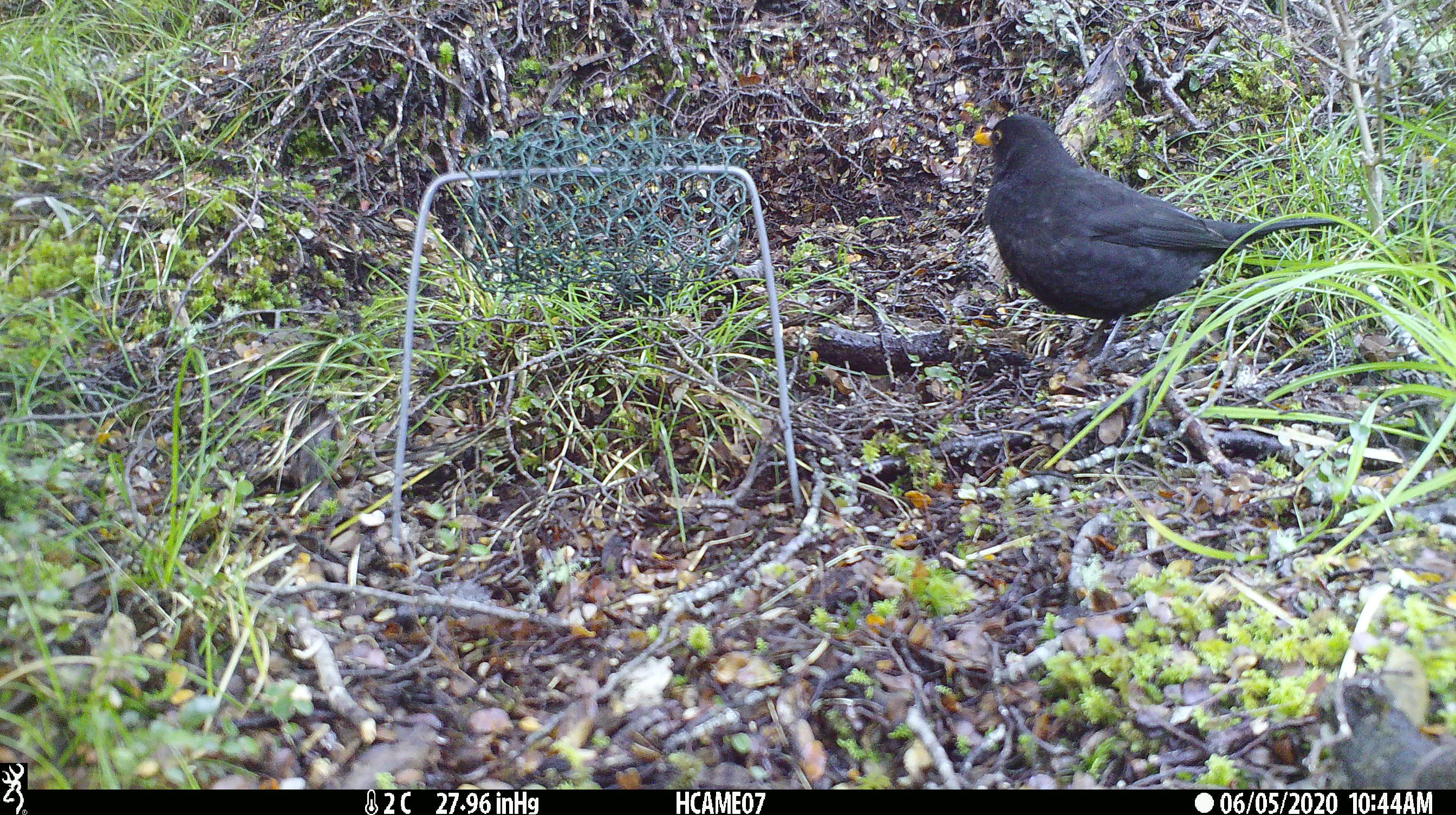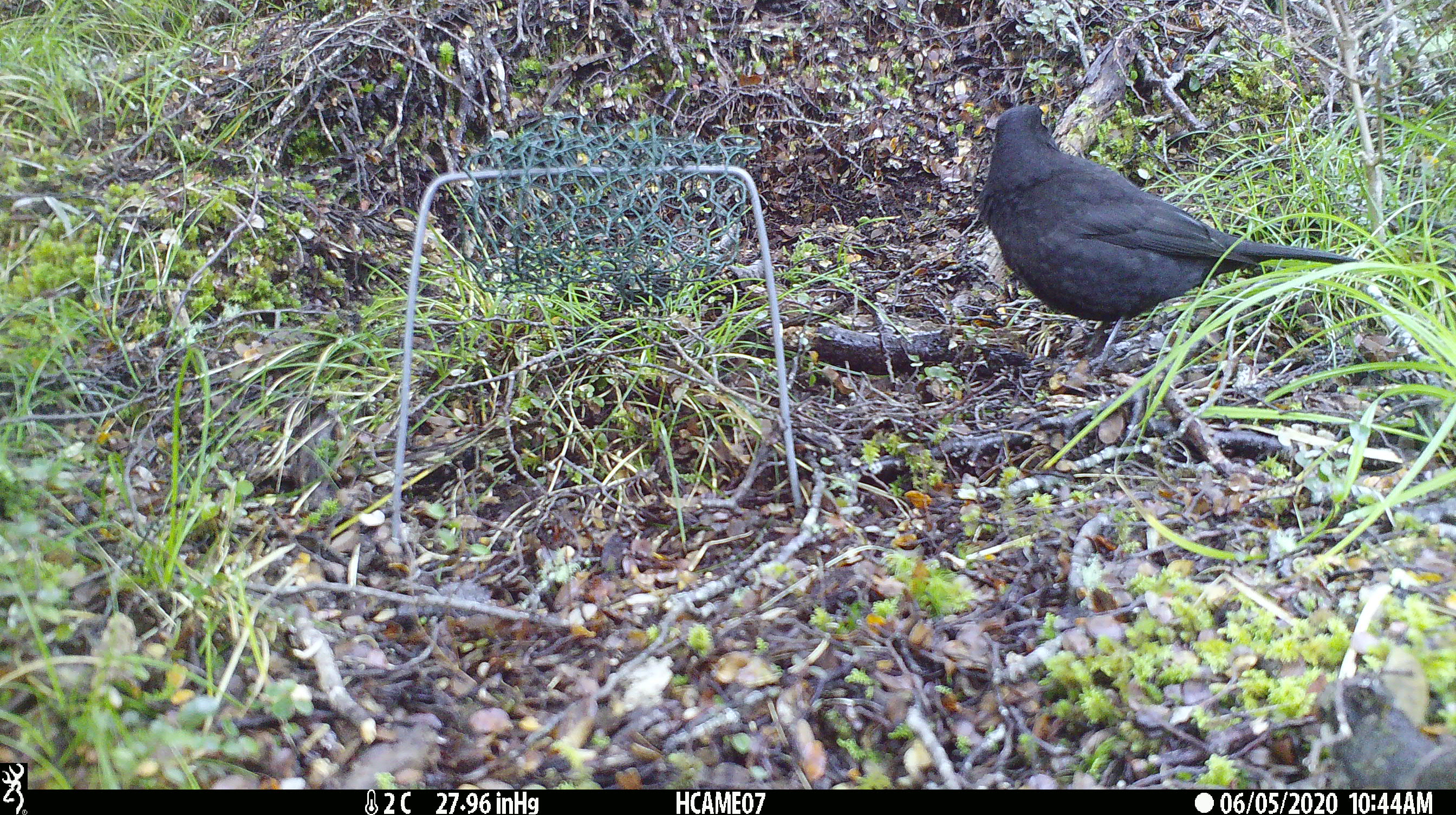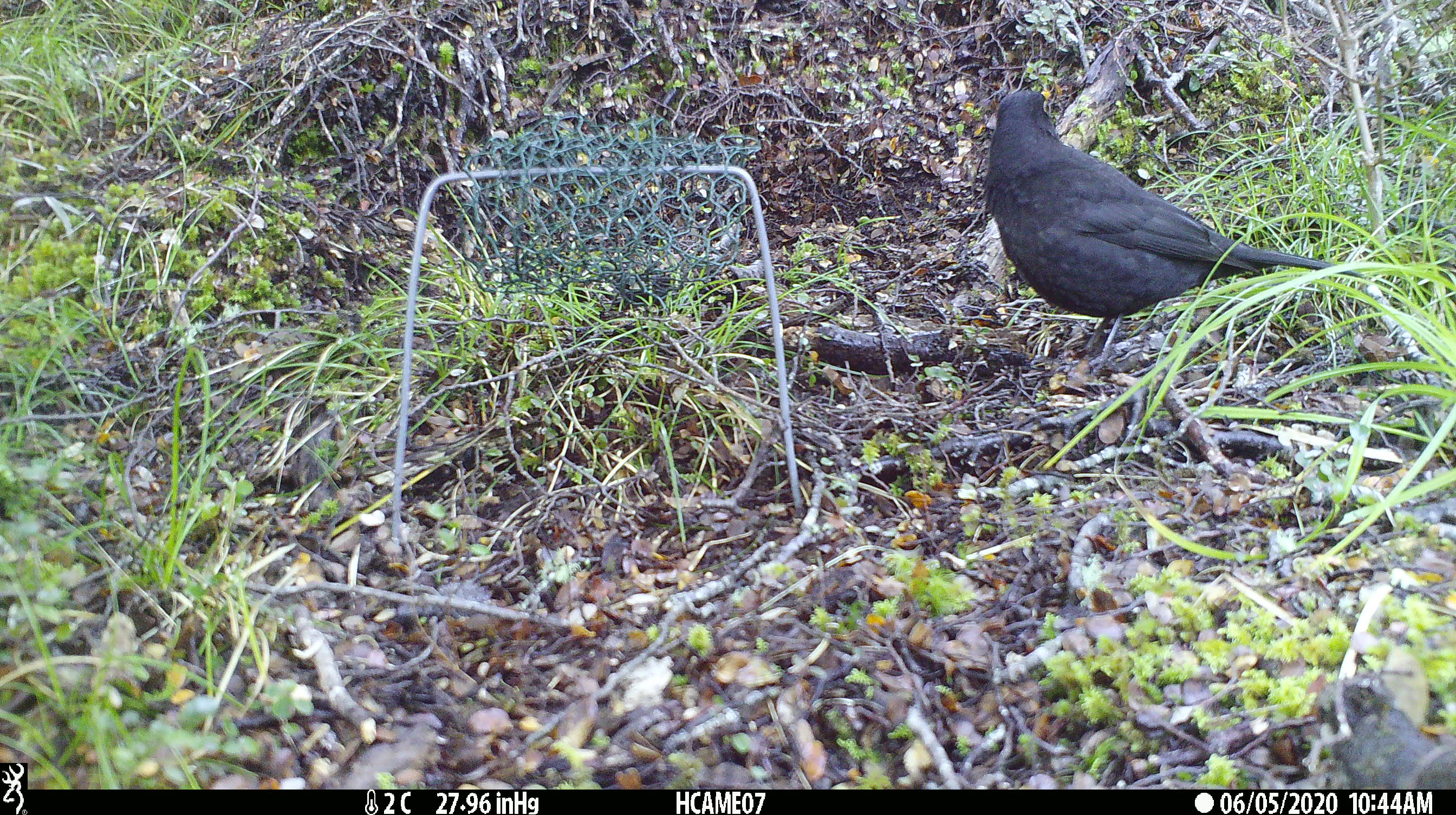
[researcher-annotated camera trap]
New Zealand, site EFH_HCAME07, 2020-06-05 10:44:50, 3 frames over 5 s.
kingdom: Animalia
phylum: Chordata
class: Aves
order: Passeriformes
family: Turdidae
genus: Turdus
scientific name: Turdus merula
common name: eurasian blackbird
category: blackbird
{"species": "blackbird (eurasian blackbird) (Turdus merula)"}